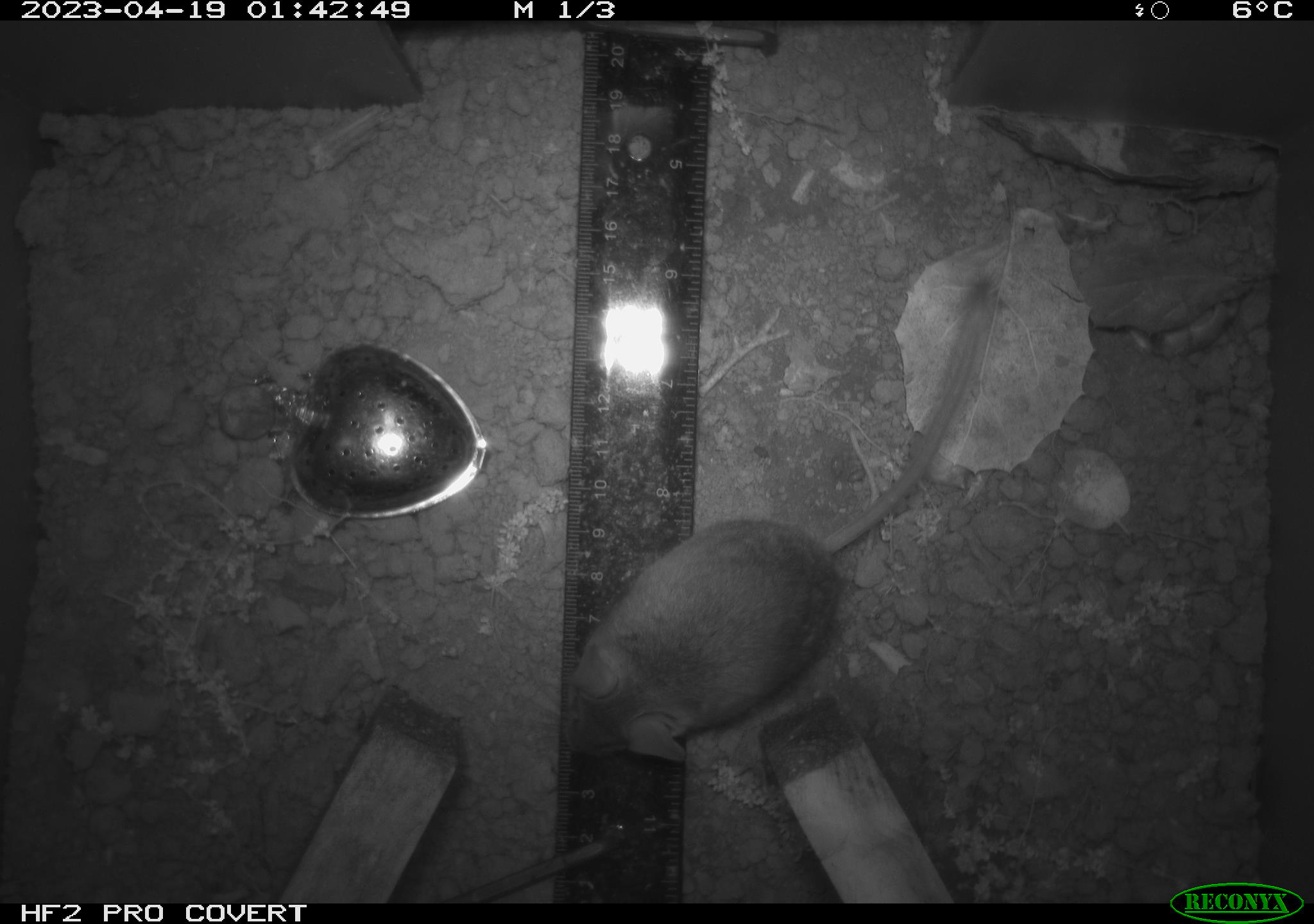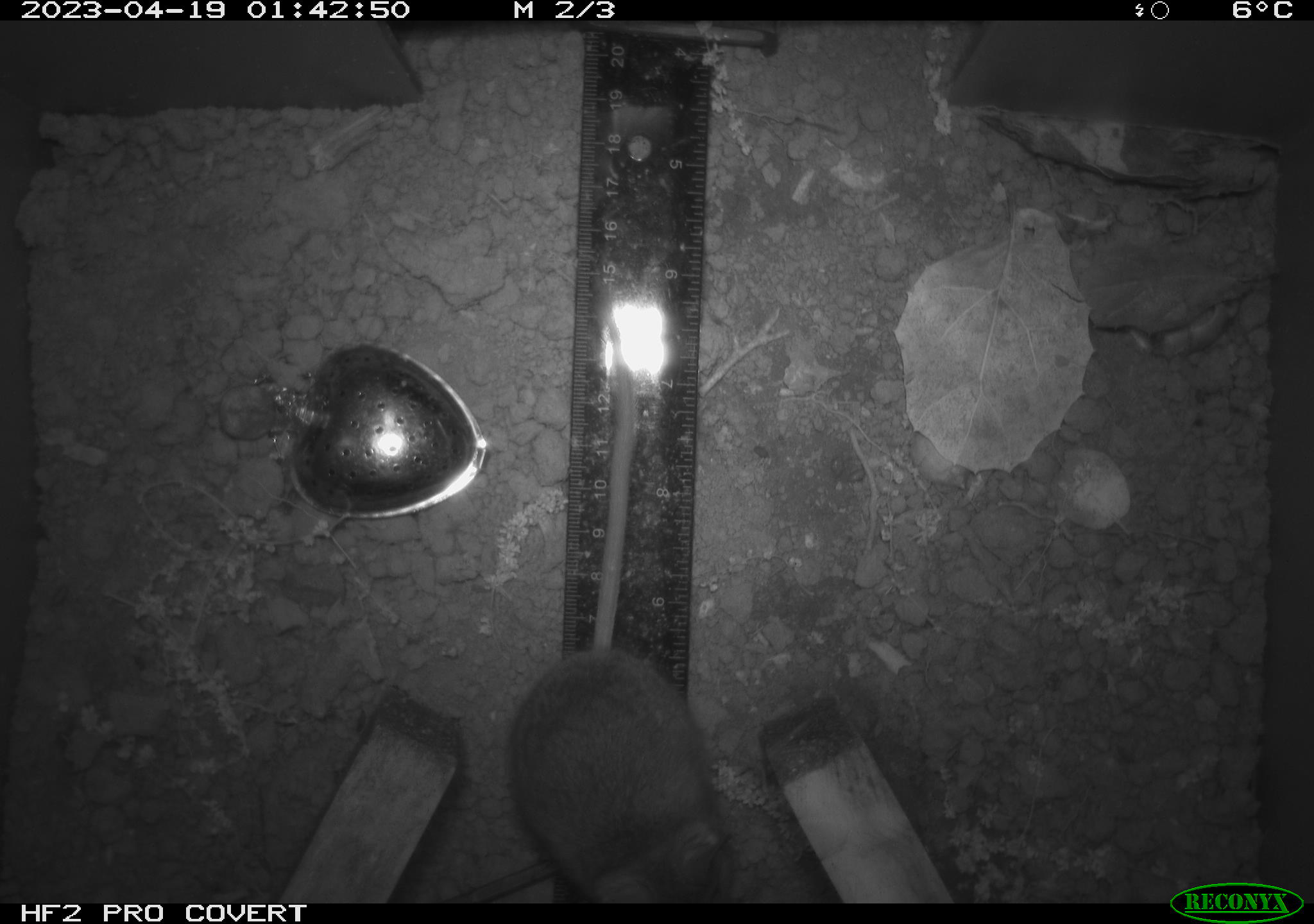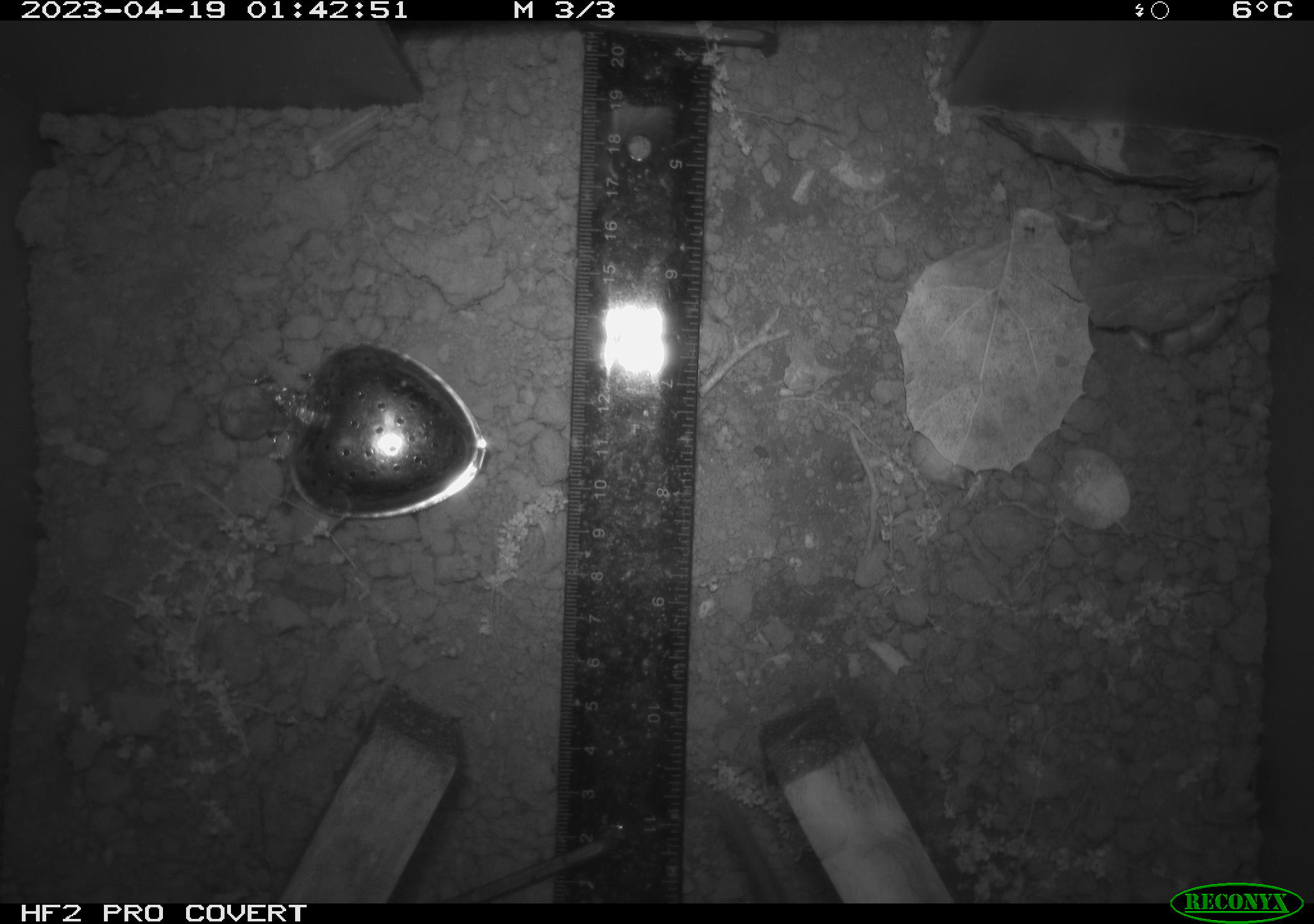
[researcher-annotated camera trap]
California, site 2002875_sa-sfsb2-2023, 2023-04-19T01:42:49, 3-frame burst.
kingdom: Animalia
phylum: Chordata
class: Mammalia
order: Rodentia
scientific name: Rodentia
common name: mouse species